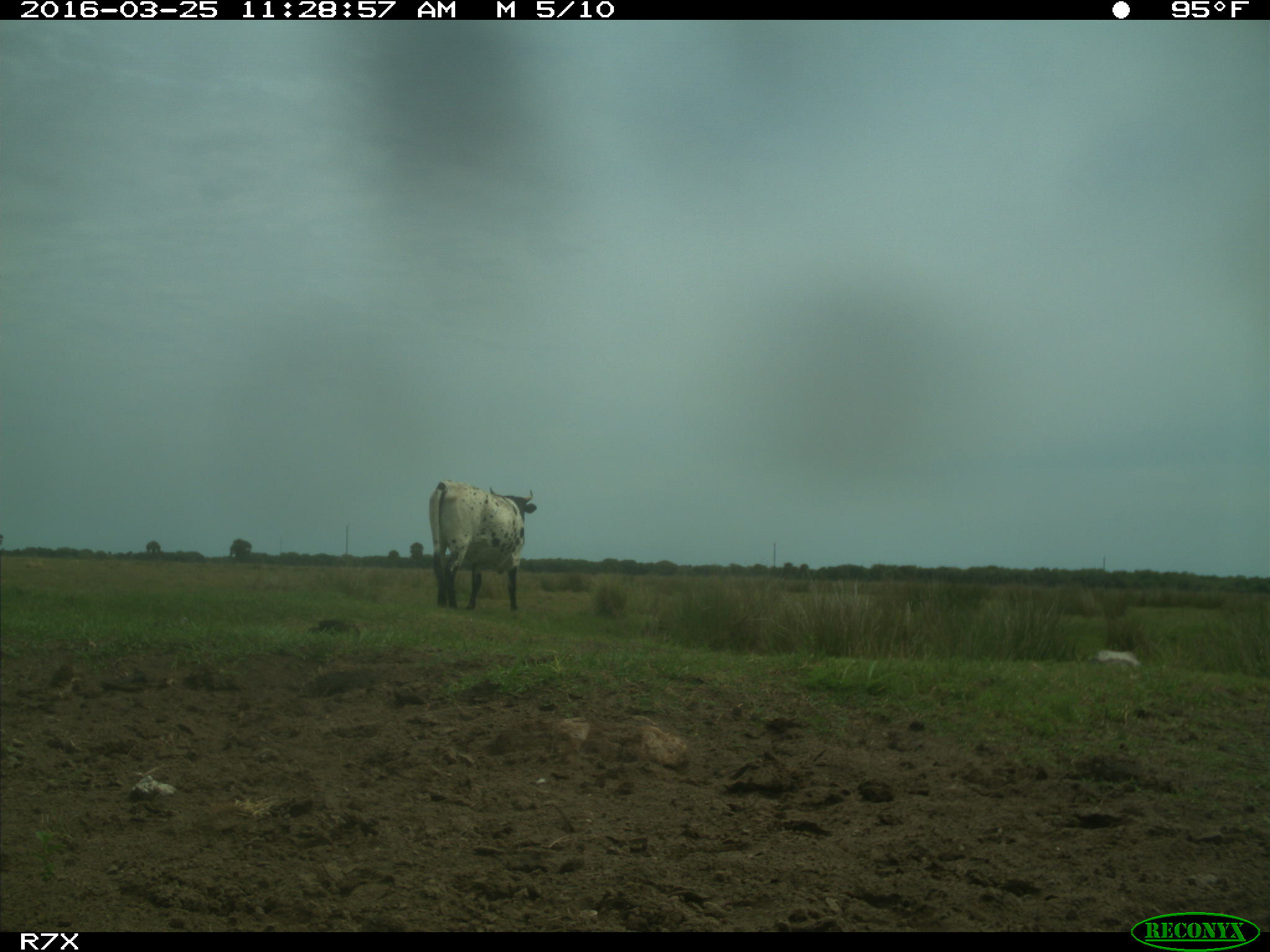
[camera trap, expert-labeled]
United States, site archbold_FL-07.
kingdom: Animalia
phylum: Chordata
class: Mammalia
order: Artiodactyla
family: Bovidae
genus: Bos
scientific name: Bos taurus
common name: domestic cow